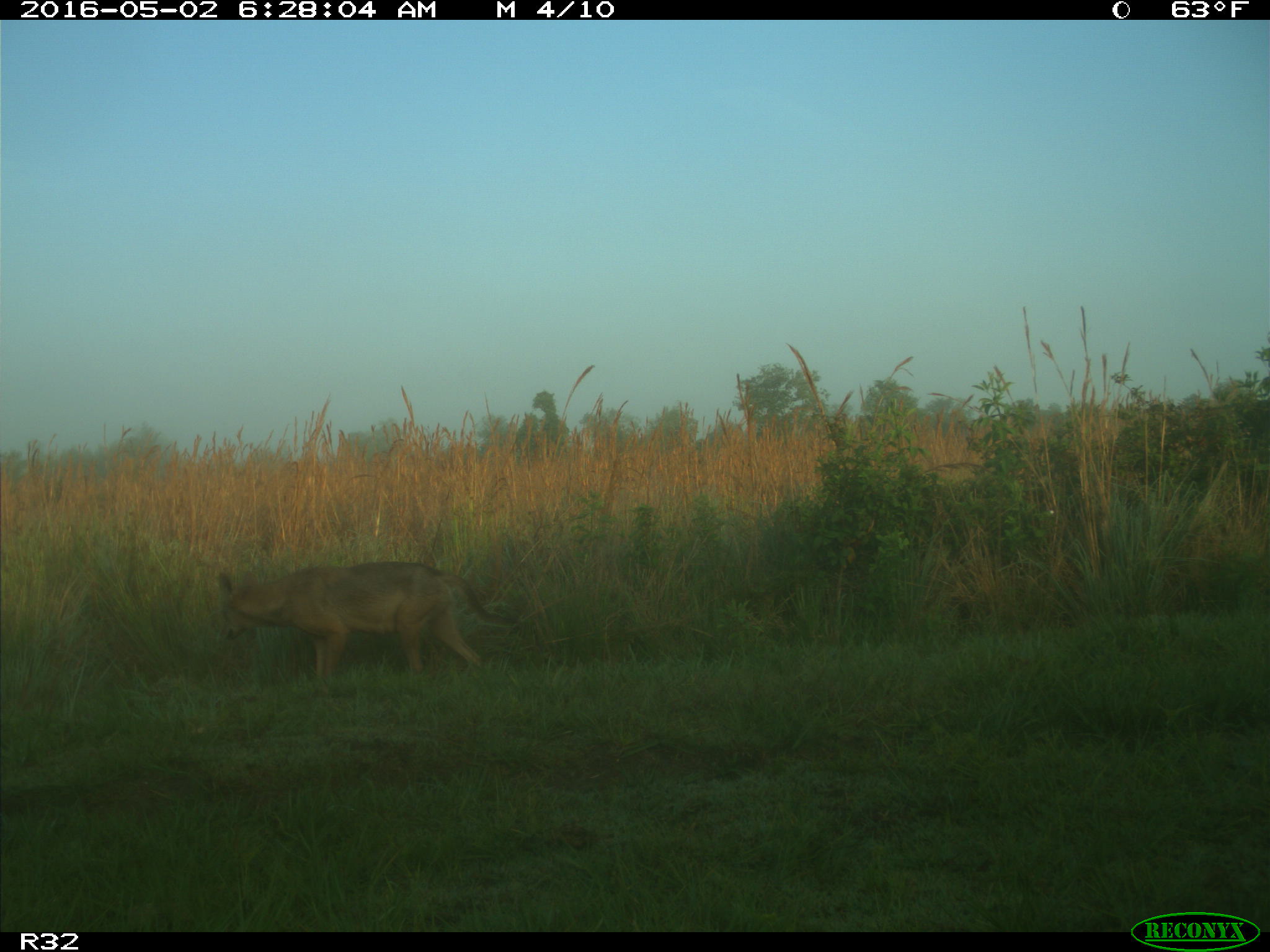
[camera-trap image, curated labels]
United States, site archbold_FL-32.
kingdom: Animalia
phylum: Chordata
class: Mammalia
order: Carnivora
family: Canidae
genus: Canis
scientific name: Canis latrans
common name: coyote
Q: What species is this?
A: Canis latrans (coyote).